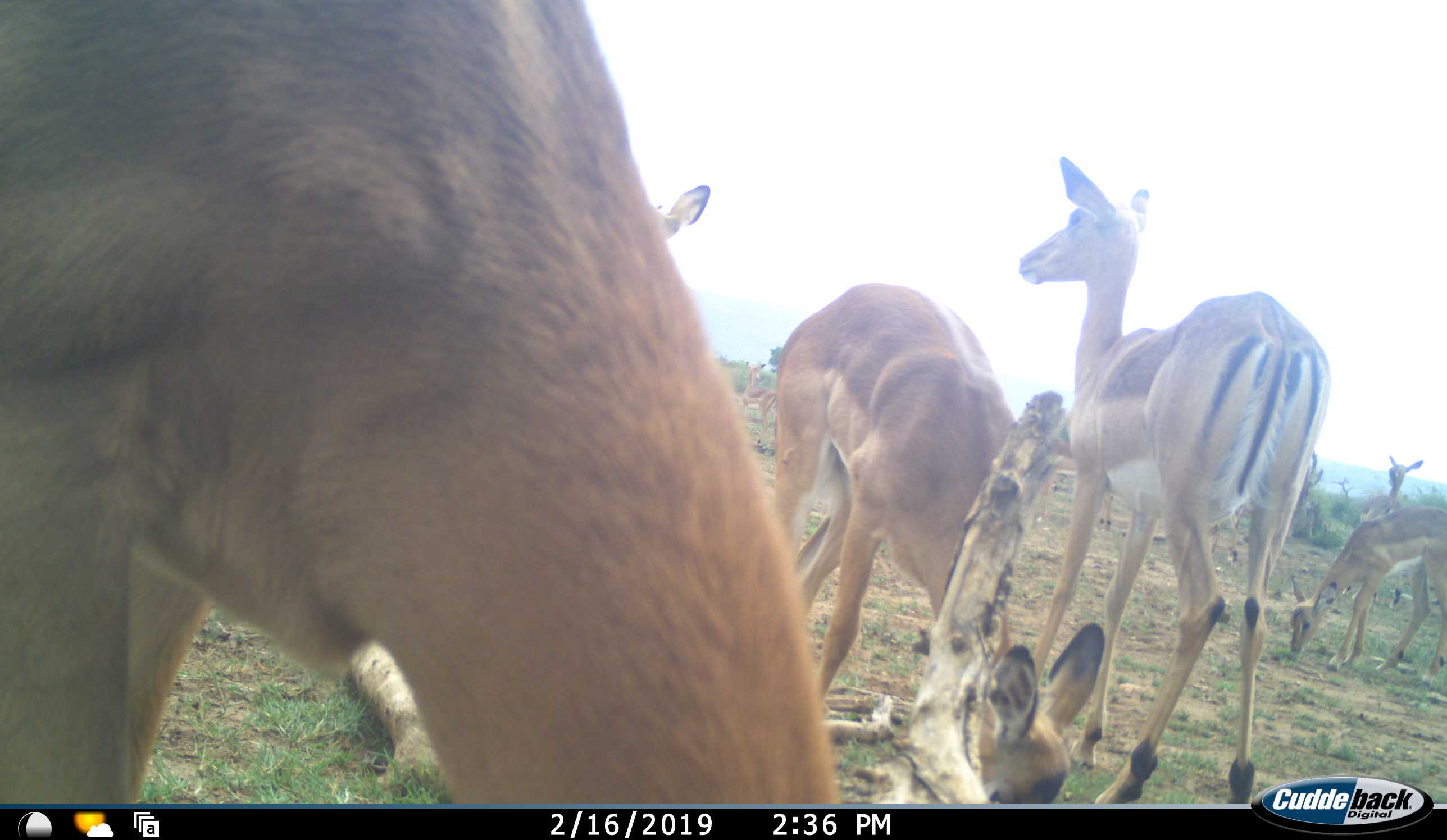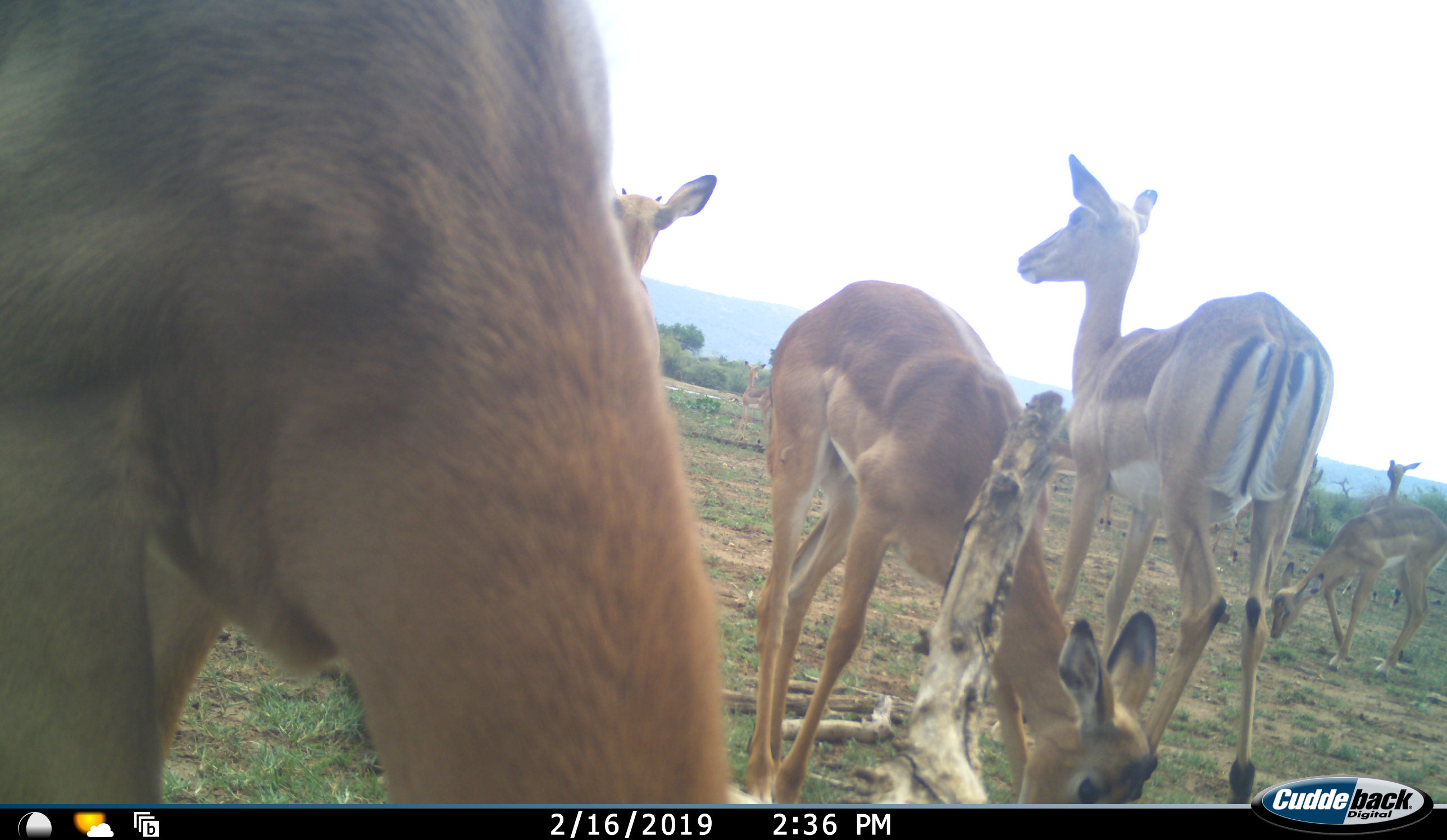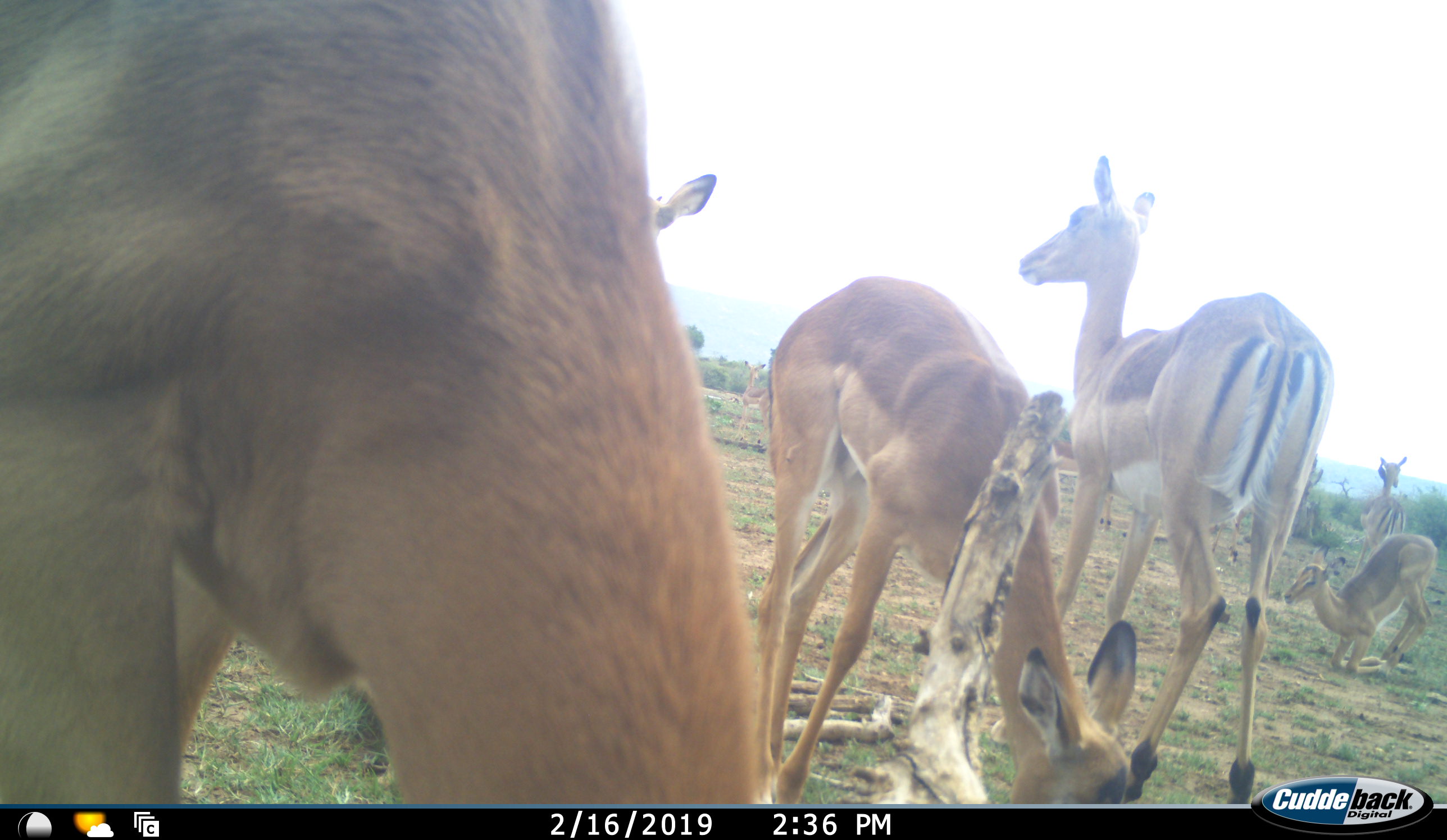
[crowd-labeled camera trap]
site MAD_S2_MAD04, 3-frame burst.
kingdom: Animalia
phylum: Chordata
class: Mammalia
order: Artiodactyla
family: Bovidae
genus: Aepyceros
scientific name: Aepyceros melampus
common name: impala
Impala (Aepyceros melampus), count 6. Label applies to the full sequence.